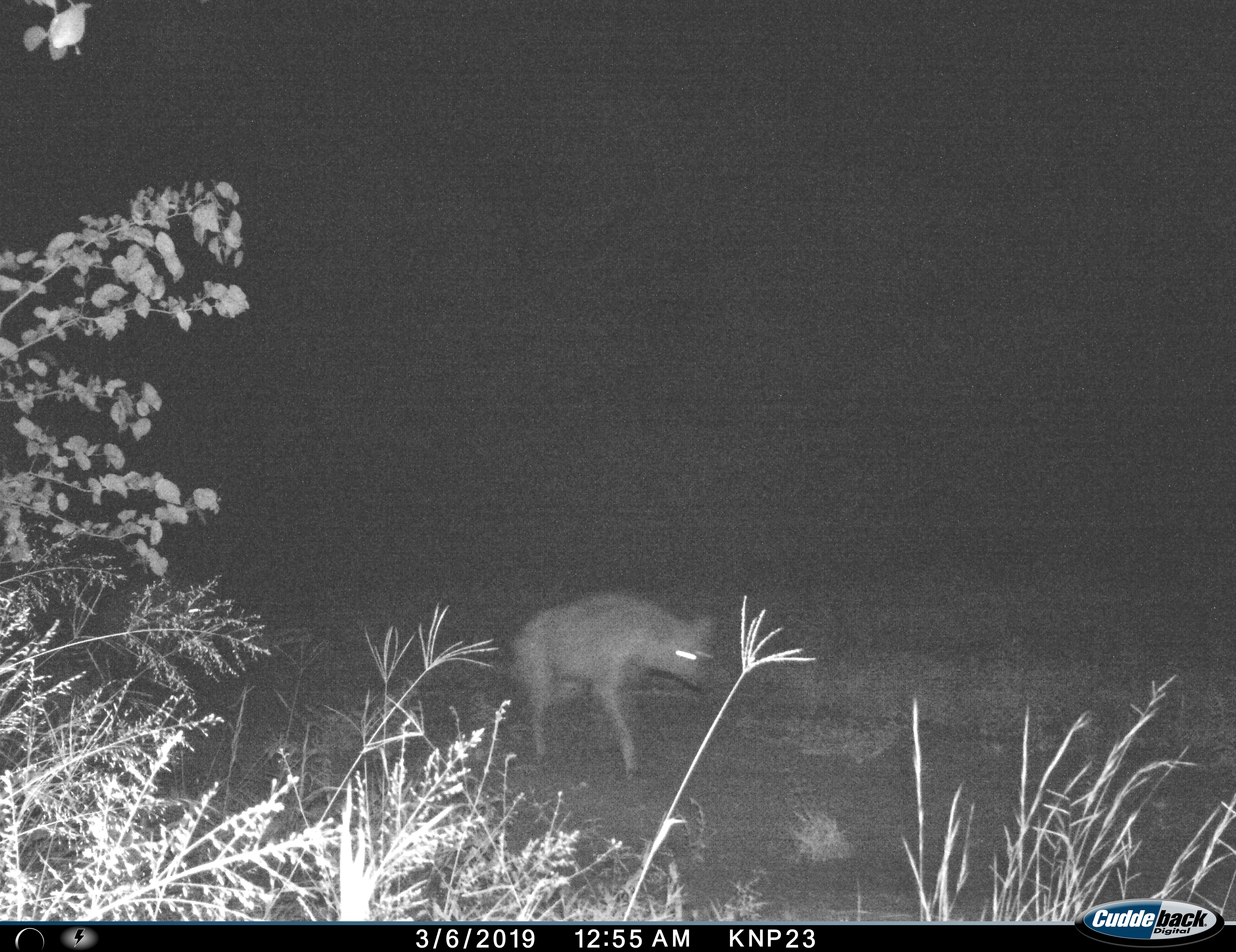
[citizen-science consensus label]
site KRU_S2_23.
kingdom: Animalia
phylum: Chordata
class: Mammalia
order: Carnivora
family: Hyaenidae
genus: Crocuta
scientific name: Crocuta crocuta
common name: spotted hyena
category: hyenaspotted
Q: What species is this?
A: Hyenaspotted (spotted hyena) (Crocuta crocuta).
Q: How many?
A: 1.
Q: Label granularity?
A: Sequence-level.